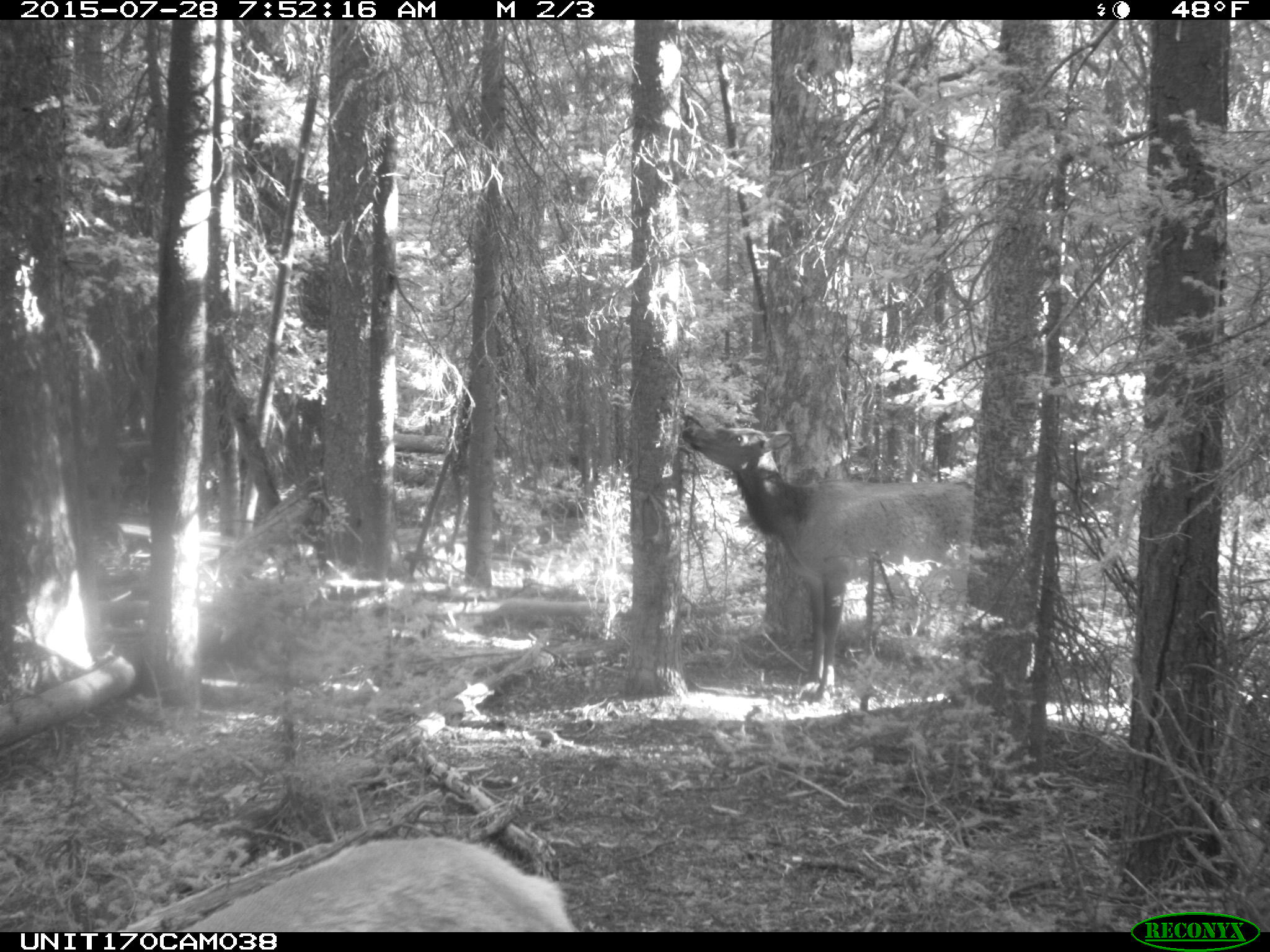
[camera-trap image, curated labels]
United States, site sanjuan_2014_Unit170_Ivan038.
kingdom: Animalia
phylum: Chordata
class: Mammalia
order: Artiodactyla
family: Cervidae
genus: Cervus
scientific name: Cervus elaphus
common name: red deer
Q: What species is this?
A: Cervus elaphus (red deer).